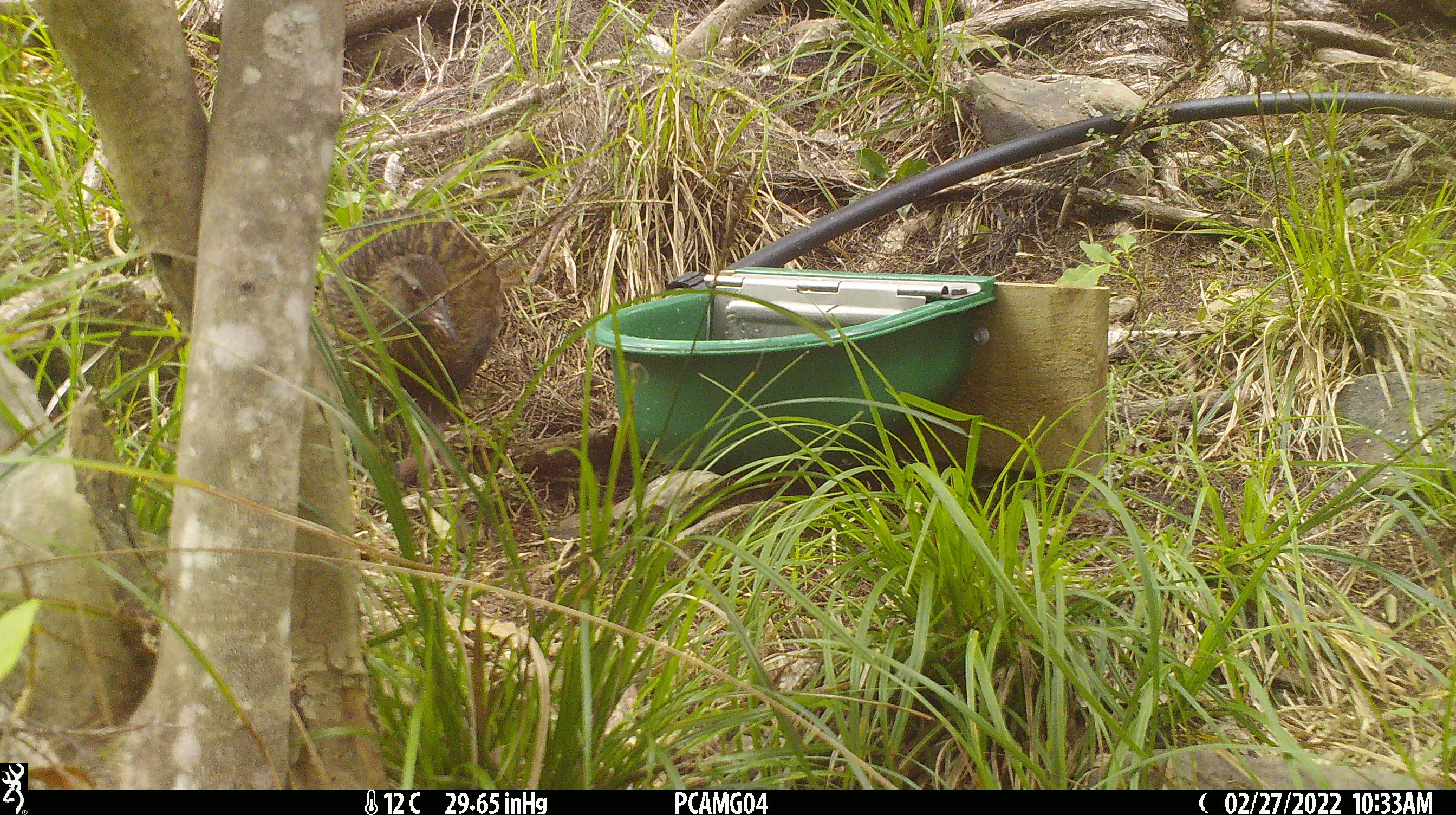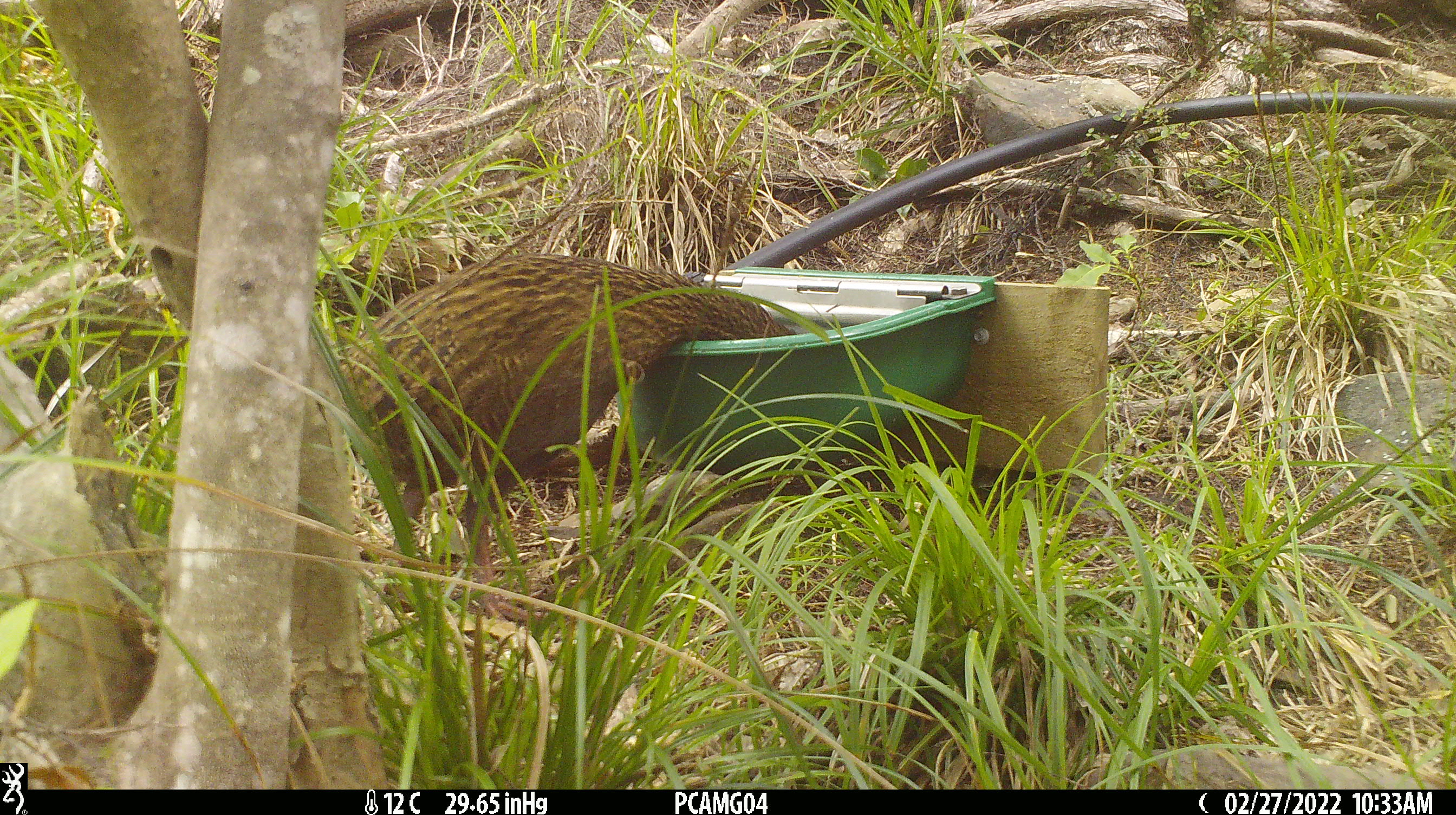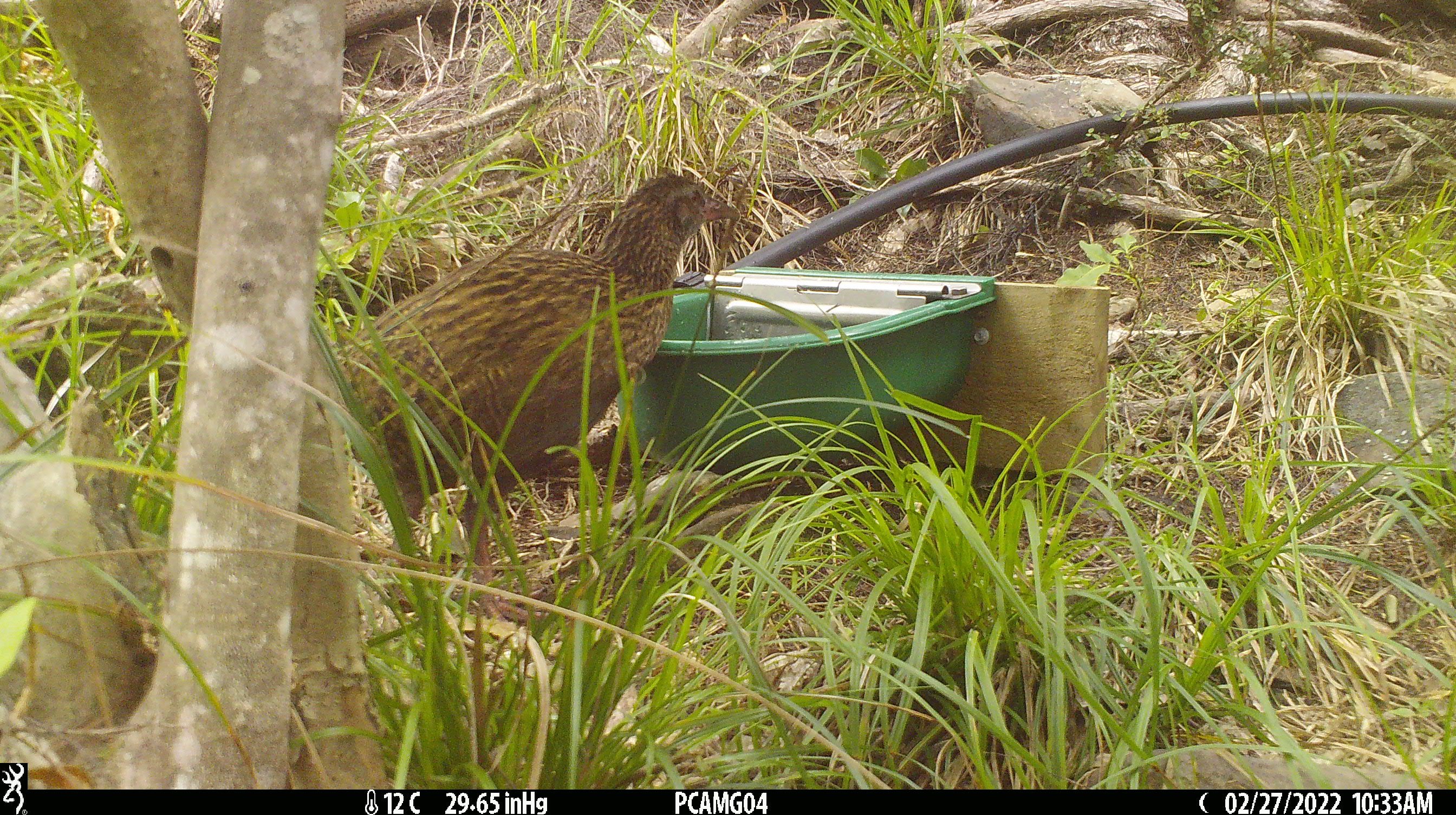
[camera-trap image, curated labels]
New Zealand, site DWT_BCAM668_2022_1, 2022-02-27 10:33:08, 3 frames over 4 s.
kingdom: Animalia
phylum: Chordata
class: Aves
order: Gruiformes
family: Rallidae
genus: Gallirallus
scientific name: Gallirallus australis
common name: weka